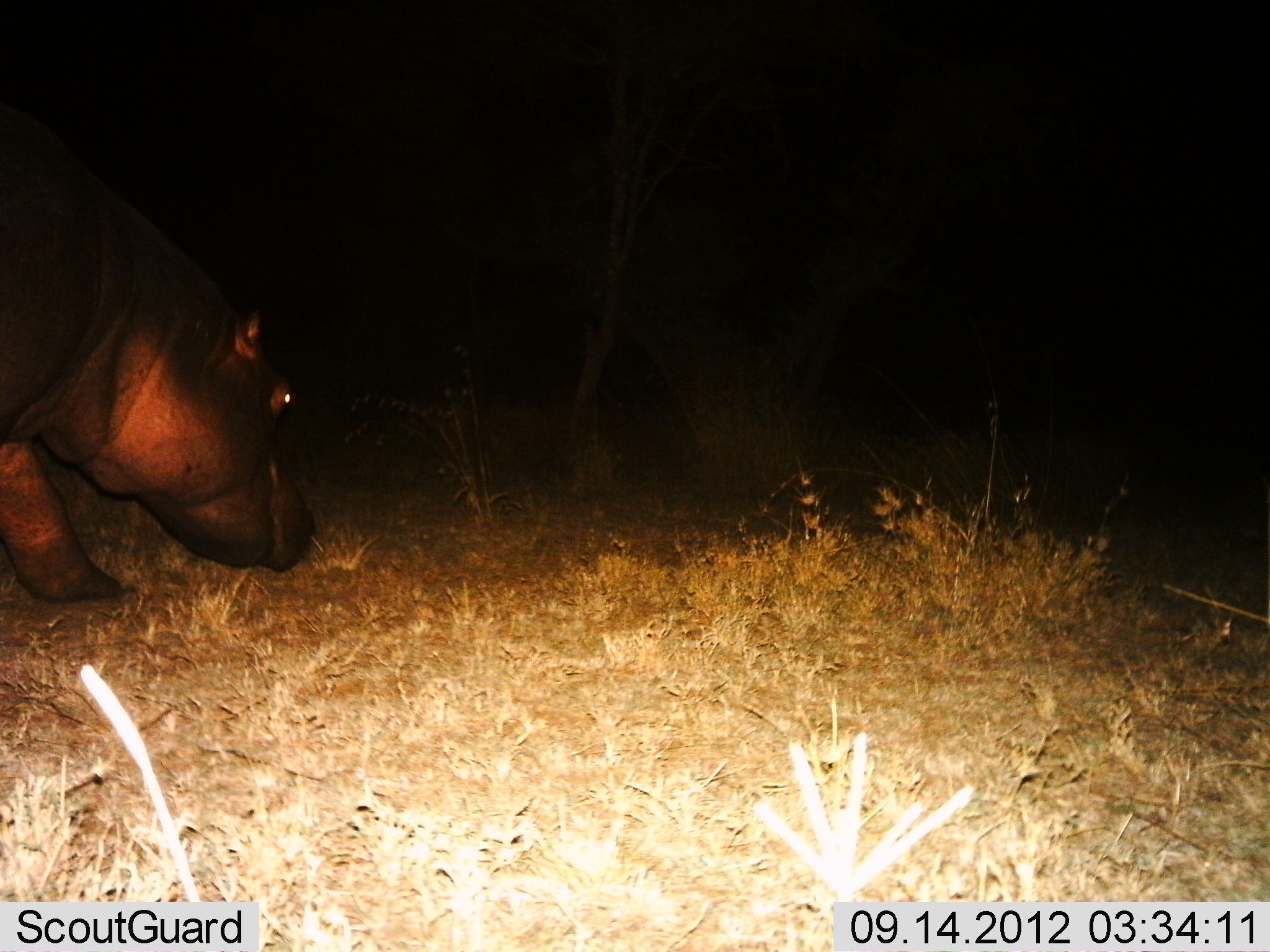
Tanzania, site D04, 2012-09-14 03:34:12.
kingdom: Animalia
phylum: Chordata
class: Mammalia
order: Artiodactyla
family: Hippopotamidae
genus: Hippopotamus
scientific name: Hippopotamus amphibius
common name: hippopotamus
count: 1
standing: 40%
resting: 0%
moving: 40%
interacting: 0%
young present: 0%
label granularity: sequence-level